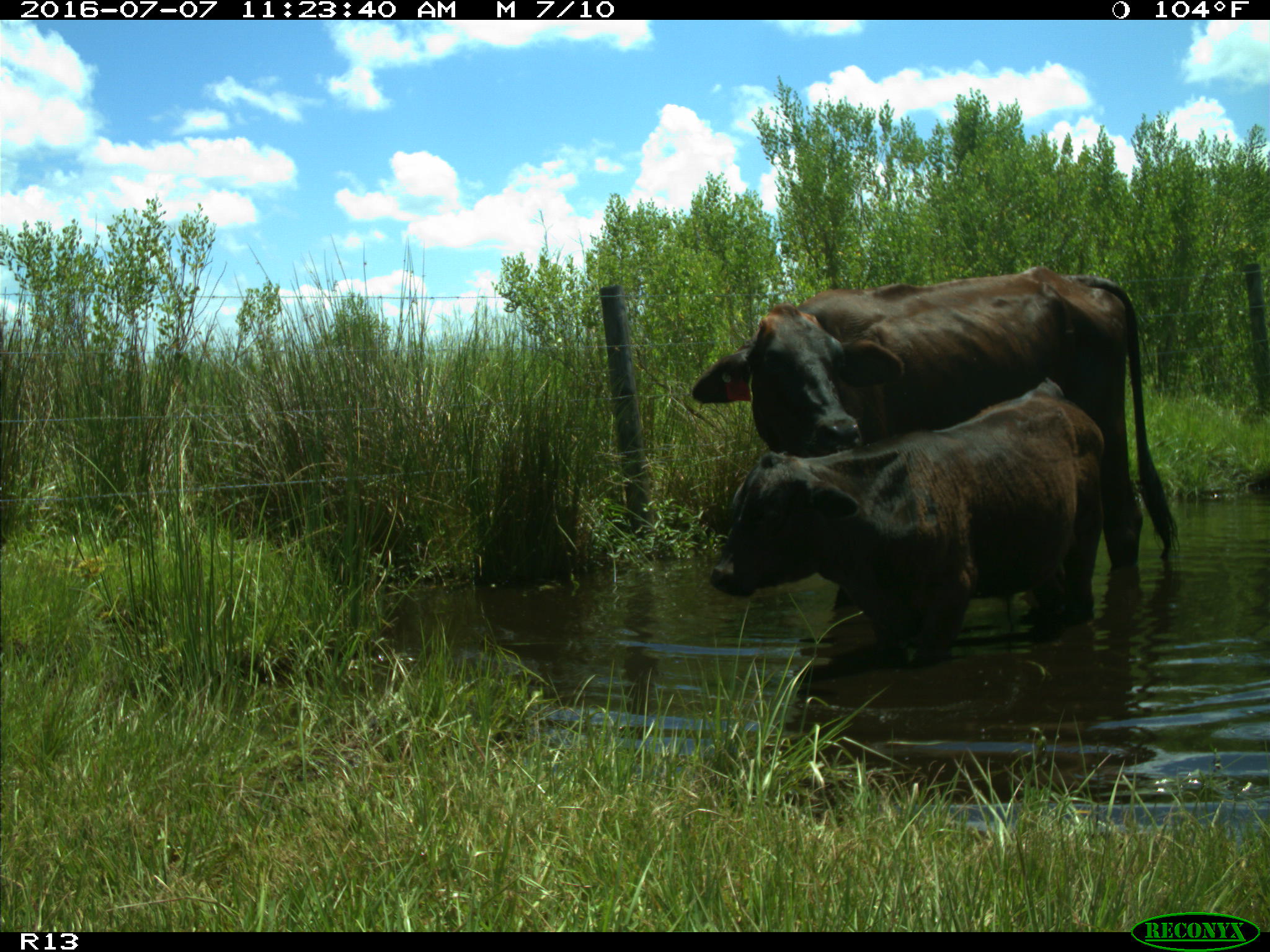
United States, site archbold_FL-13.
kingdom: Animalia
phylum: Chordata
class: Mammalia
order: Artiodactyla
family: Bovidae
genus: Bos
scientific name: Bos taurus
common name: domestic cow